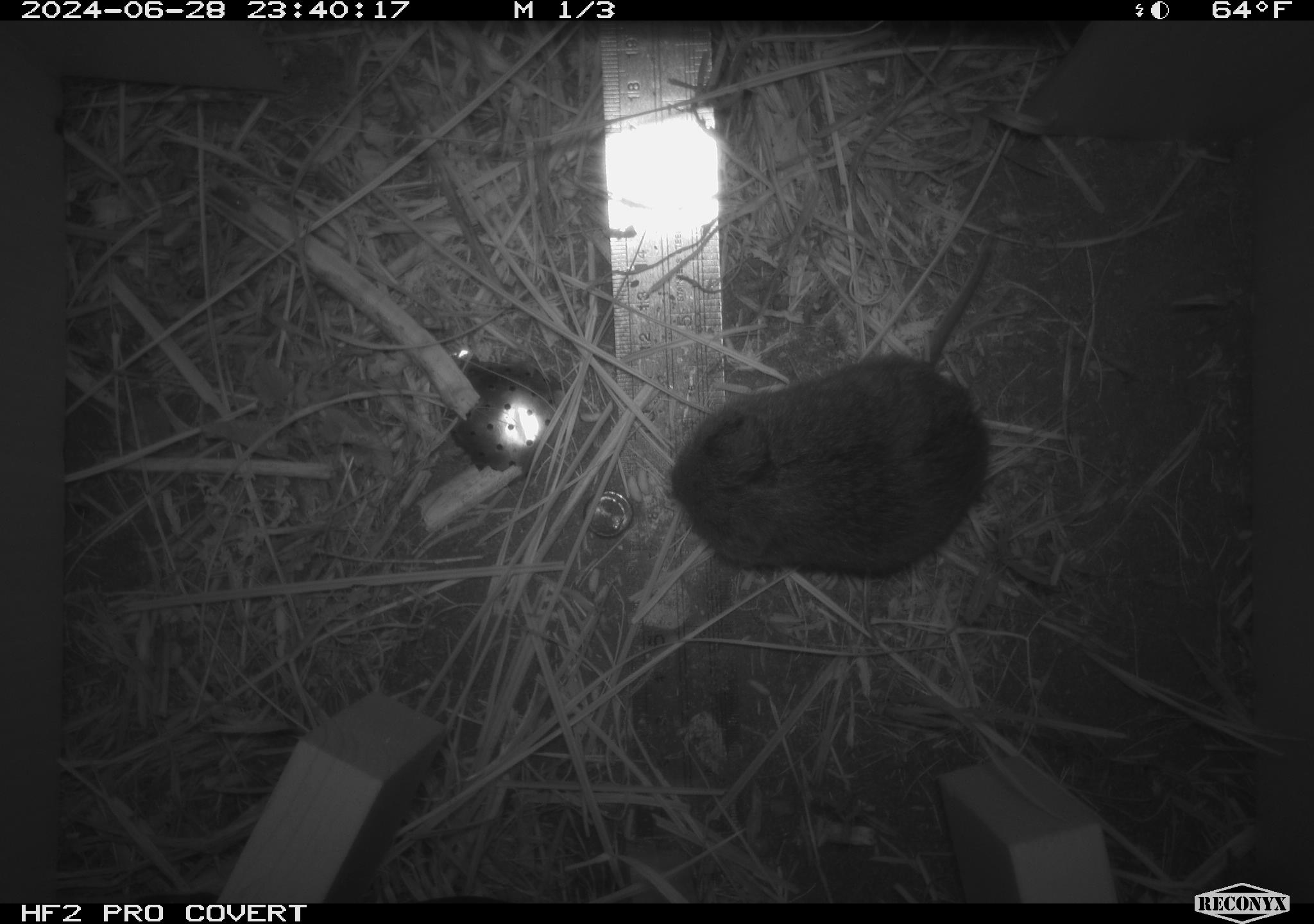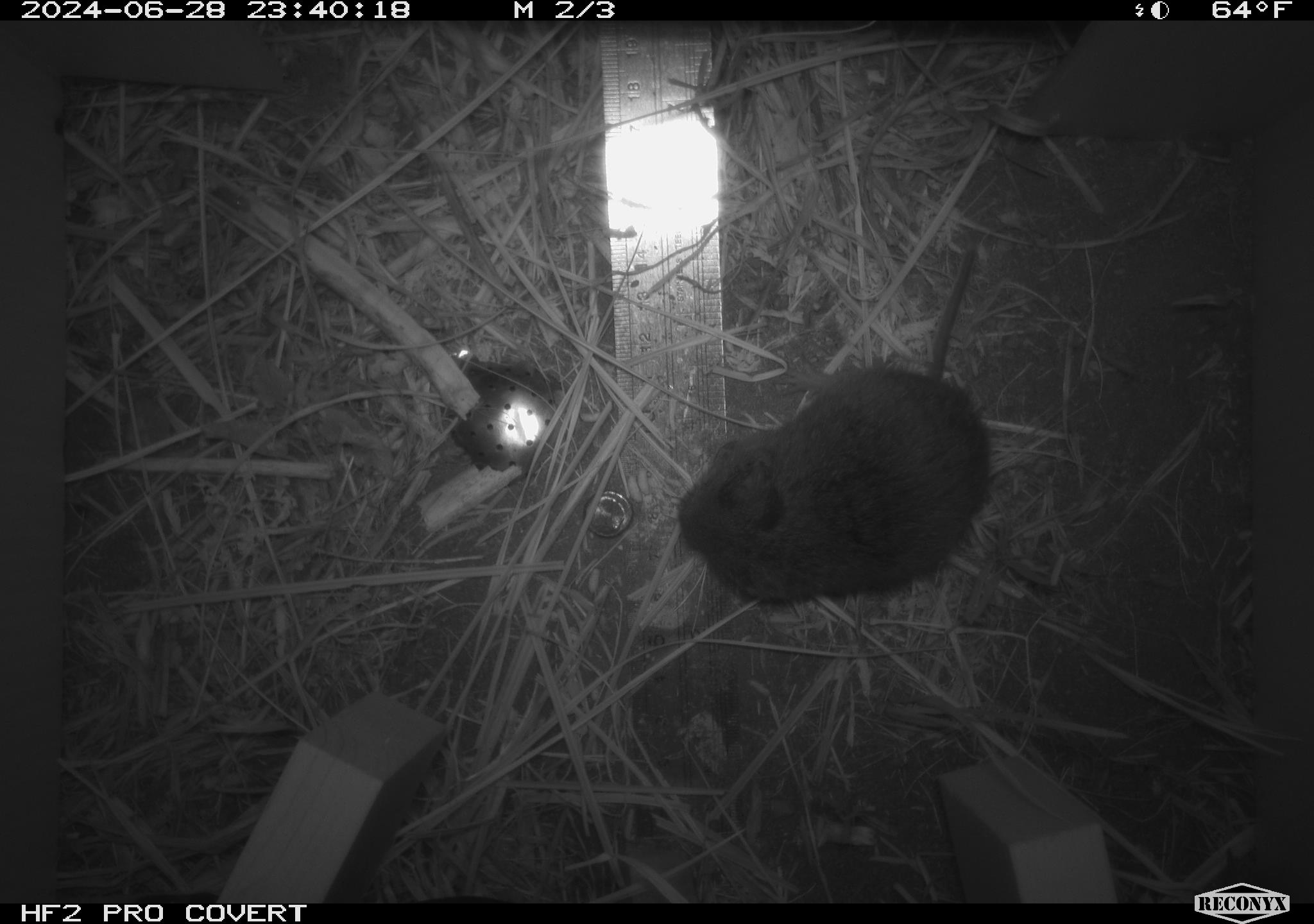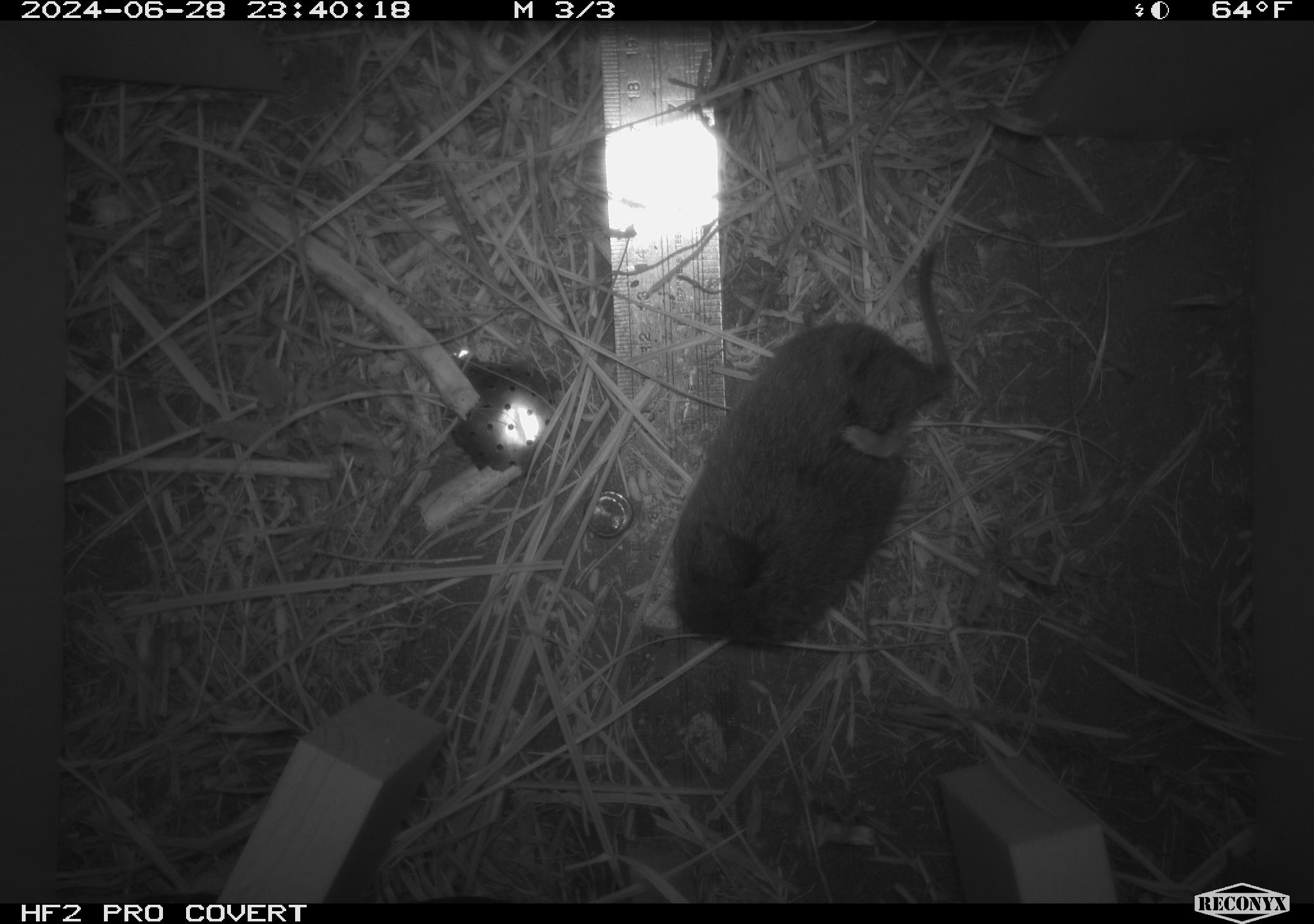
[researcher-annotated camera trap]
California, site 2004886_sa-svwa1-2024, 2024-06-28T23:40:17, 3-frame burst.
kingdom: Animalia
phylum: Chordata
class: Mammalia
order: Rodentia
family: Cricetidae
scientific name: Arvicolinae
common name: voles, lemmings, and muskrats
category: arvicolinae subfamily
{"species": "arvicolinae subfamily (voles, lemmings, and muskrats) (Arvicolinae)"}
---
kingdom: Animalia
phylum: Arthropoda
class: Insecta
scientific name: Insecta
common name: insect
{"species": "insect (Insecta)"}